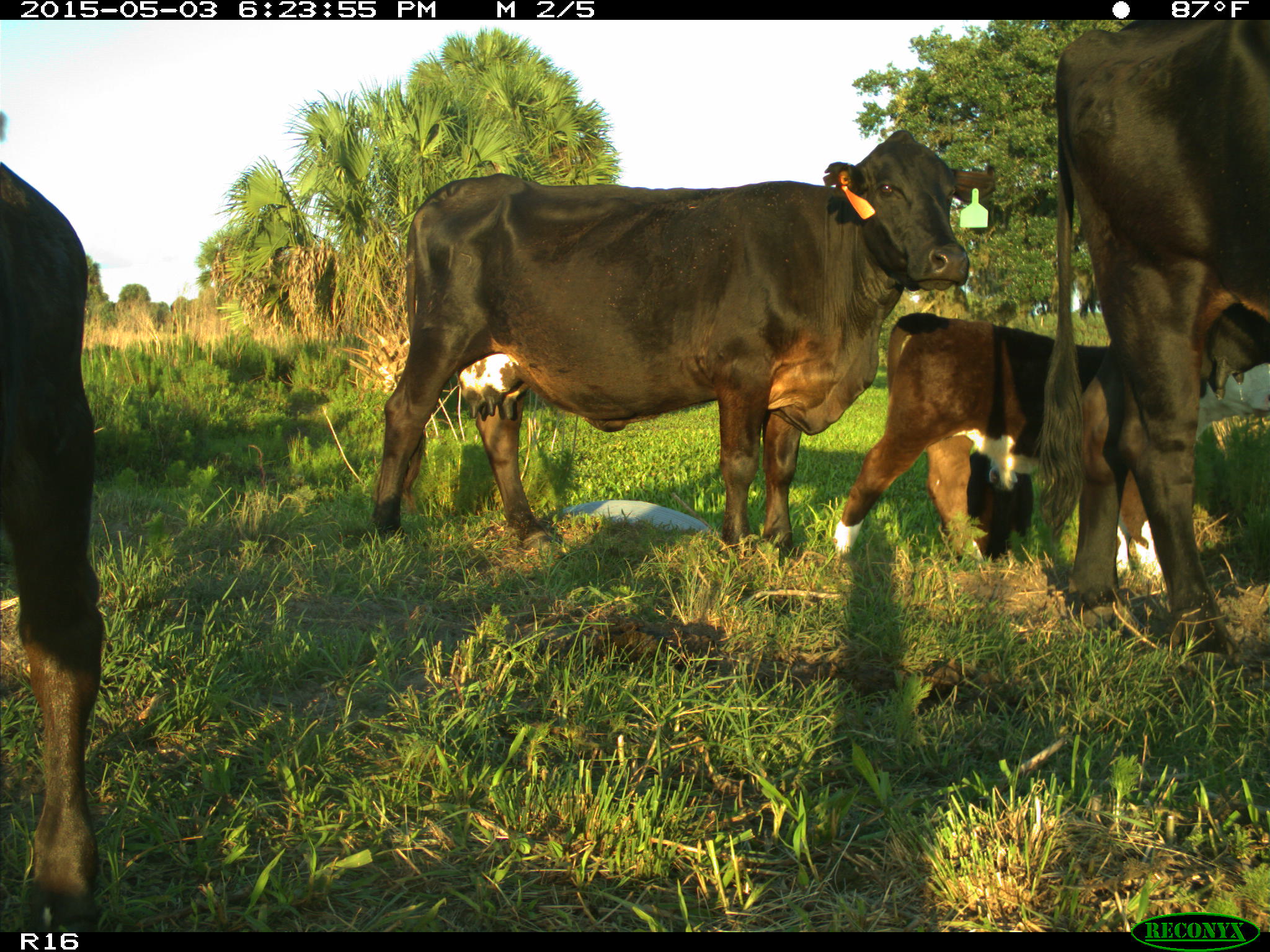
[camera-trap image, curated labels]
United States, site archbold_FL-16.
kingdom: Animalia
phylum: Chordata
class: Mammalia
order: Artiodactyla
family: Bovidae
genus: Bos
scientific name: Bos taurus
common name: domestic cow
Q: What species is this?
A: Bos taurus (domestic cow).